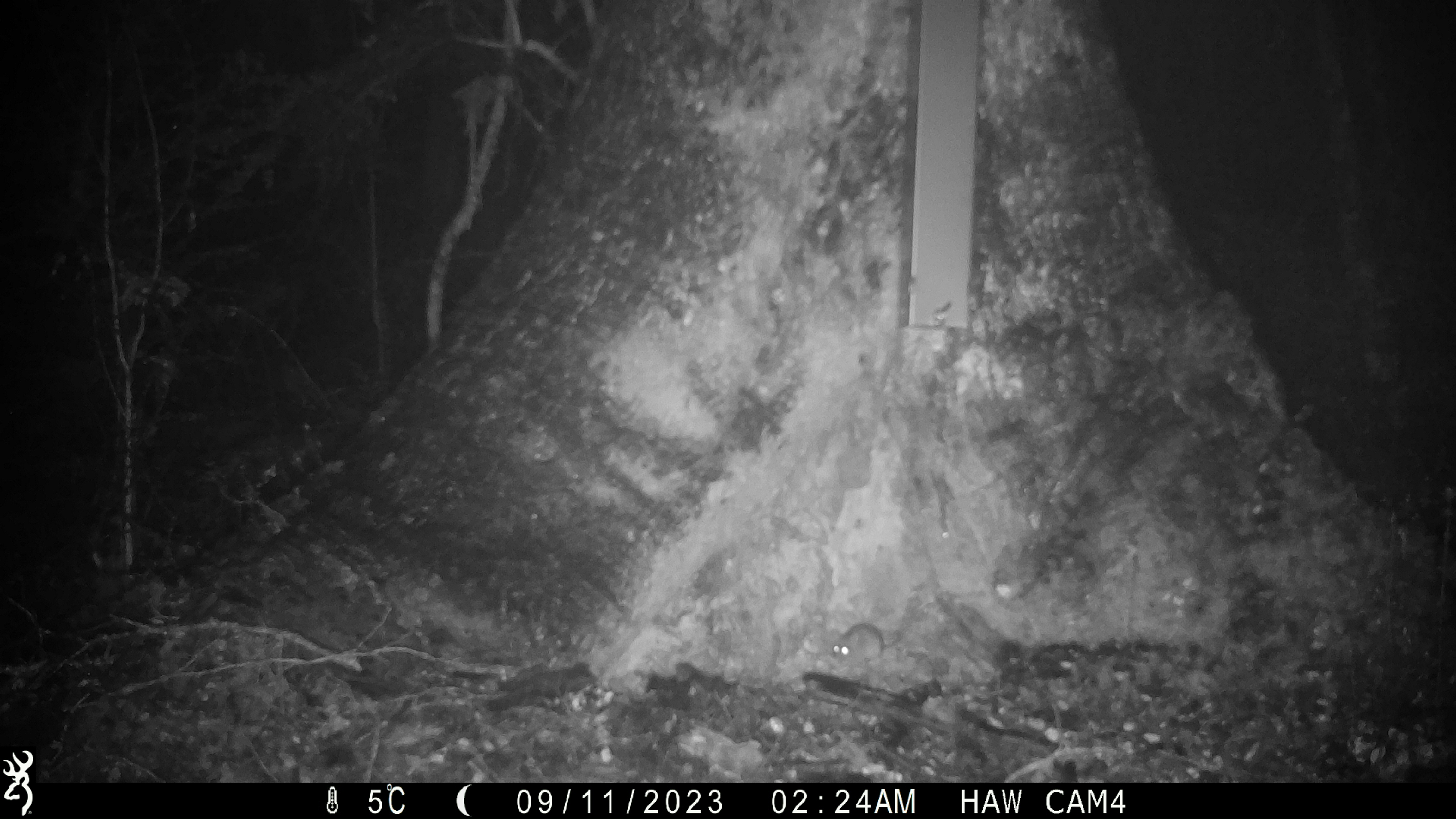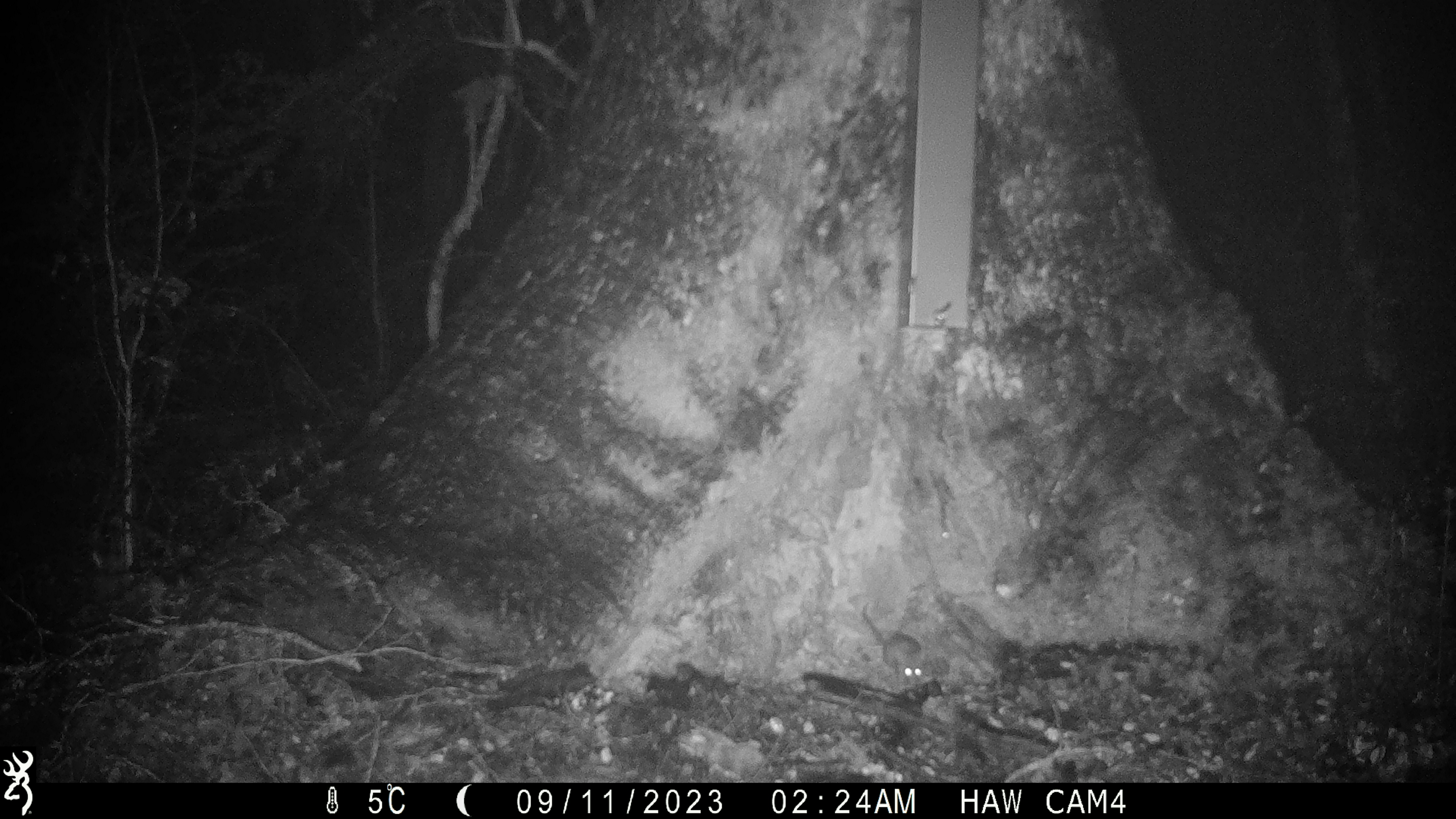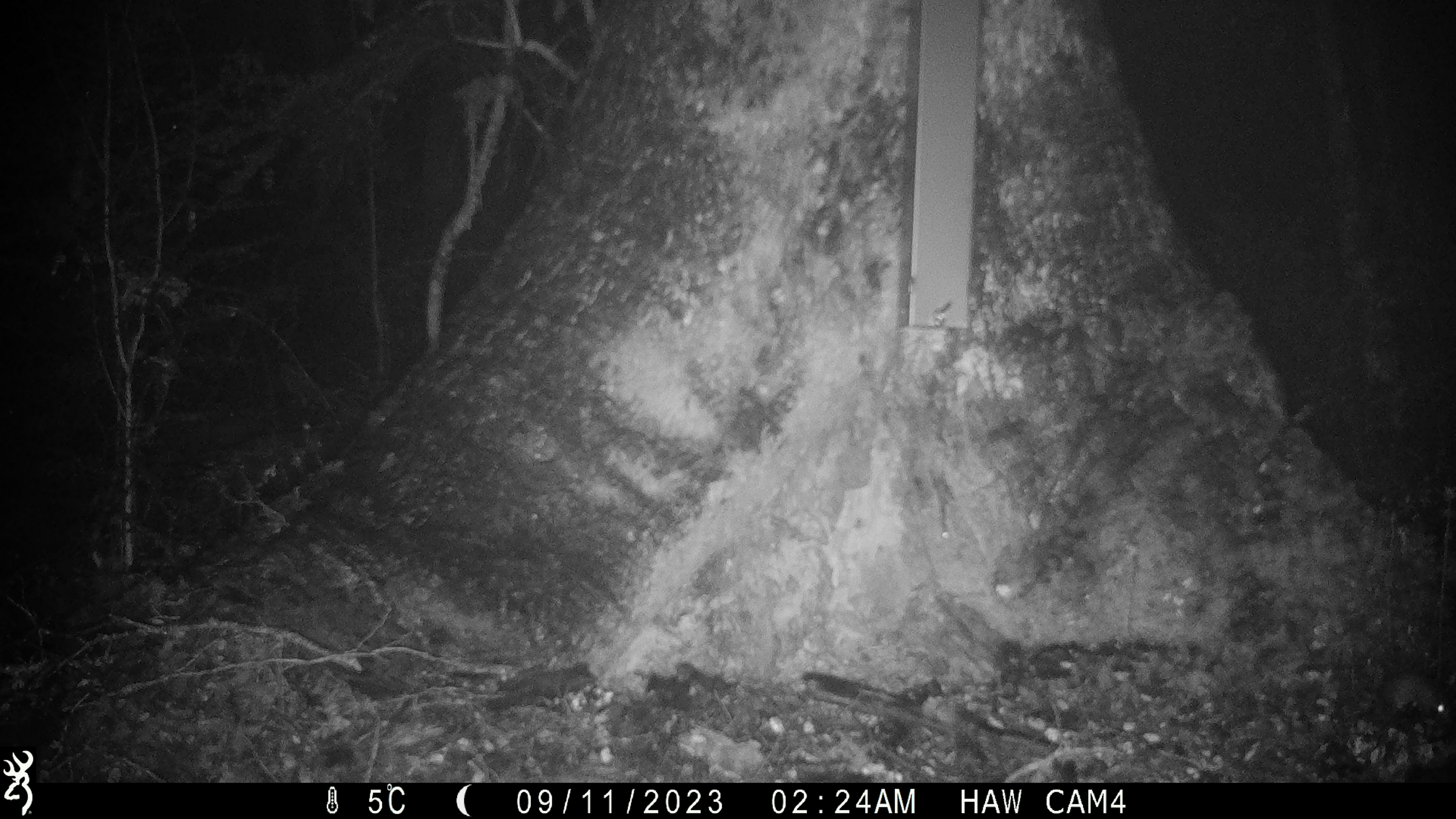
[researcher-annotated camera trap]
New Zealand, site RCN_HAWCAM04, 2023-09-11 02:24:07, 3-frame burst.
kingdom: Animalia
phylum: Chordata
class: Mammalia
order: Rodentia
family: Muridae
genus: Mus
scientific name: Mus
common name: mouse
Mouse (Mus).